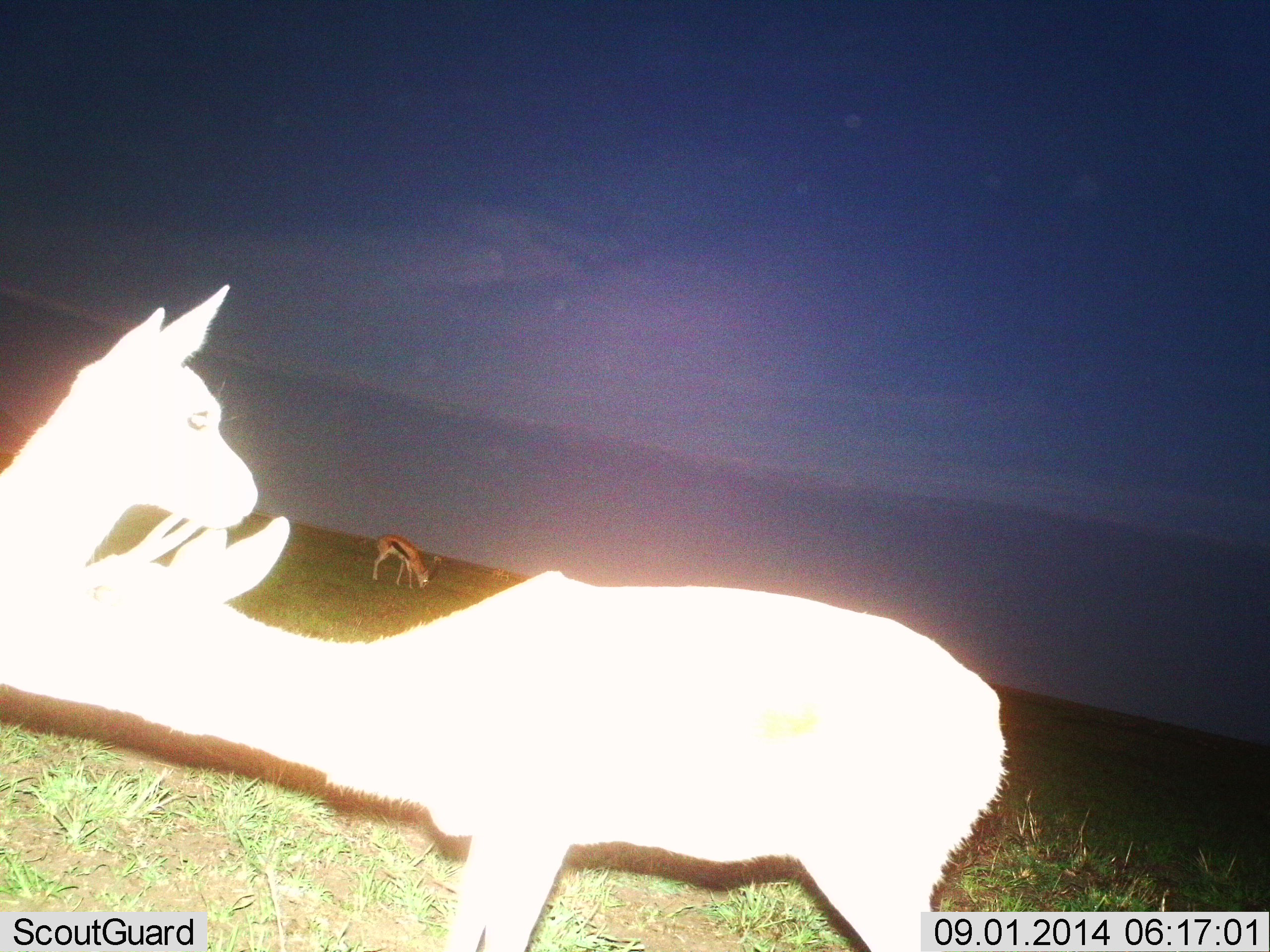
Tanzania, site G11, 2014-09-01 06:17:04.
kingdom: Animalia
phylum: Chordata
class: Mammalia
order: Artiodactyla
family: Bovidae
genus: Eudorcas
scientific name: Eudorcas thomsonii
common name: thomson's gazelle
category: gazellethomsons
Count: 3.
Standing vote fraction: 70%.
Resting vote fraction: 0%.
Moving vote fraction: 0%.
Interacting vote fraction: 50%.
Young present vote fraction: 10%.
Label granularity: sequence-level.